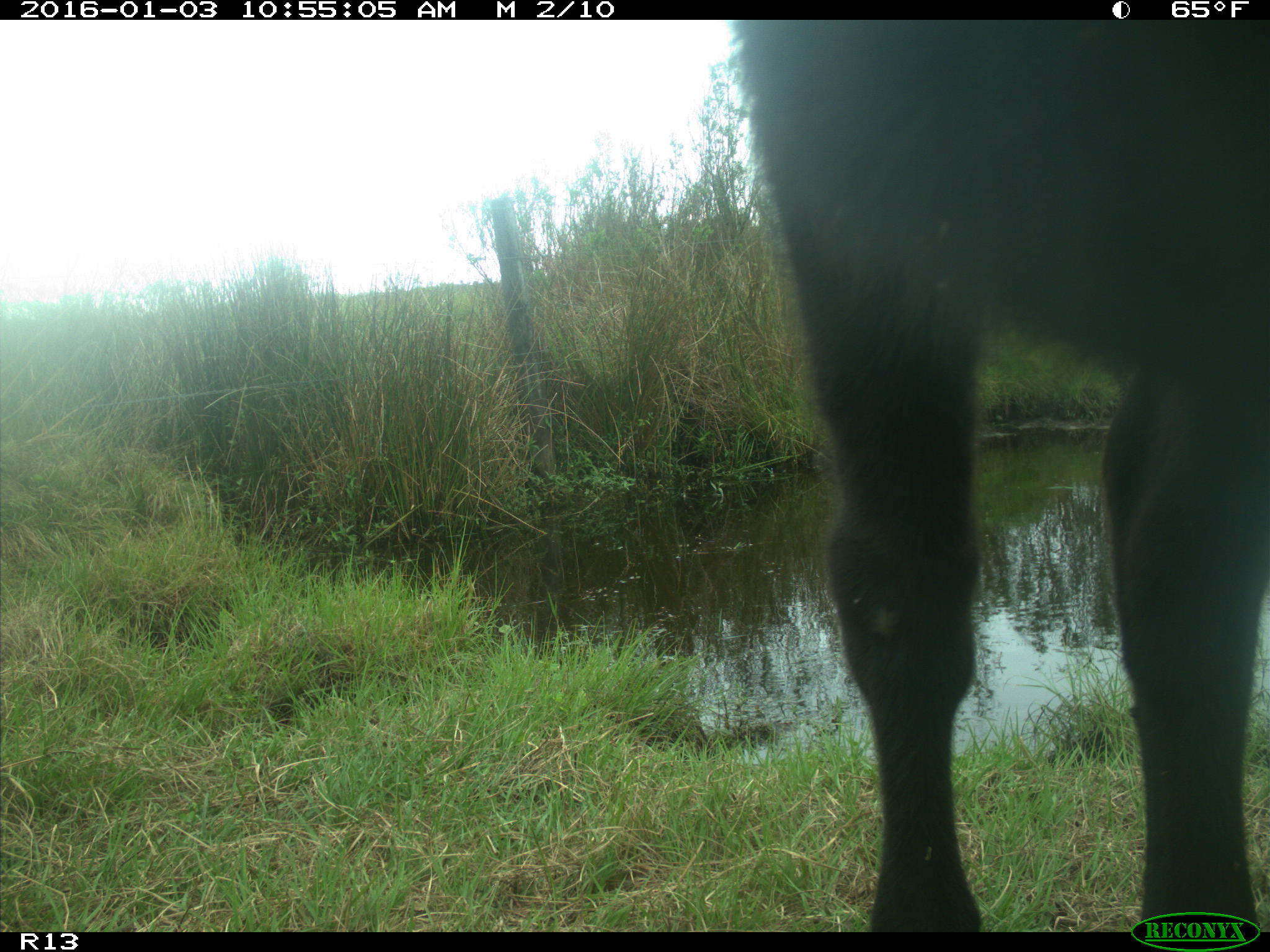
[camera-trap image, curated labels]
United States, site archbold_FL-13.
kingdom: Animalia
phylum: Chordata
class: Mammalia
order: Artiodactyla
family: Bovidae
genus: Bos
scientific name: Bos taurus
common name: domestic cow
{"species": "Bos taurus (domestic cow)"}